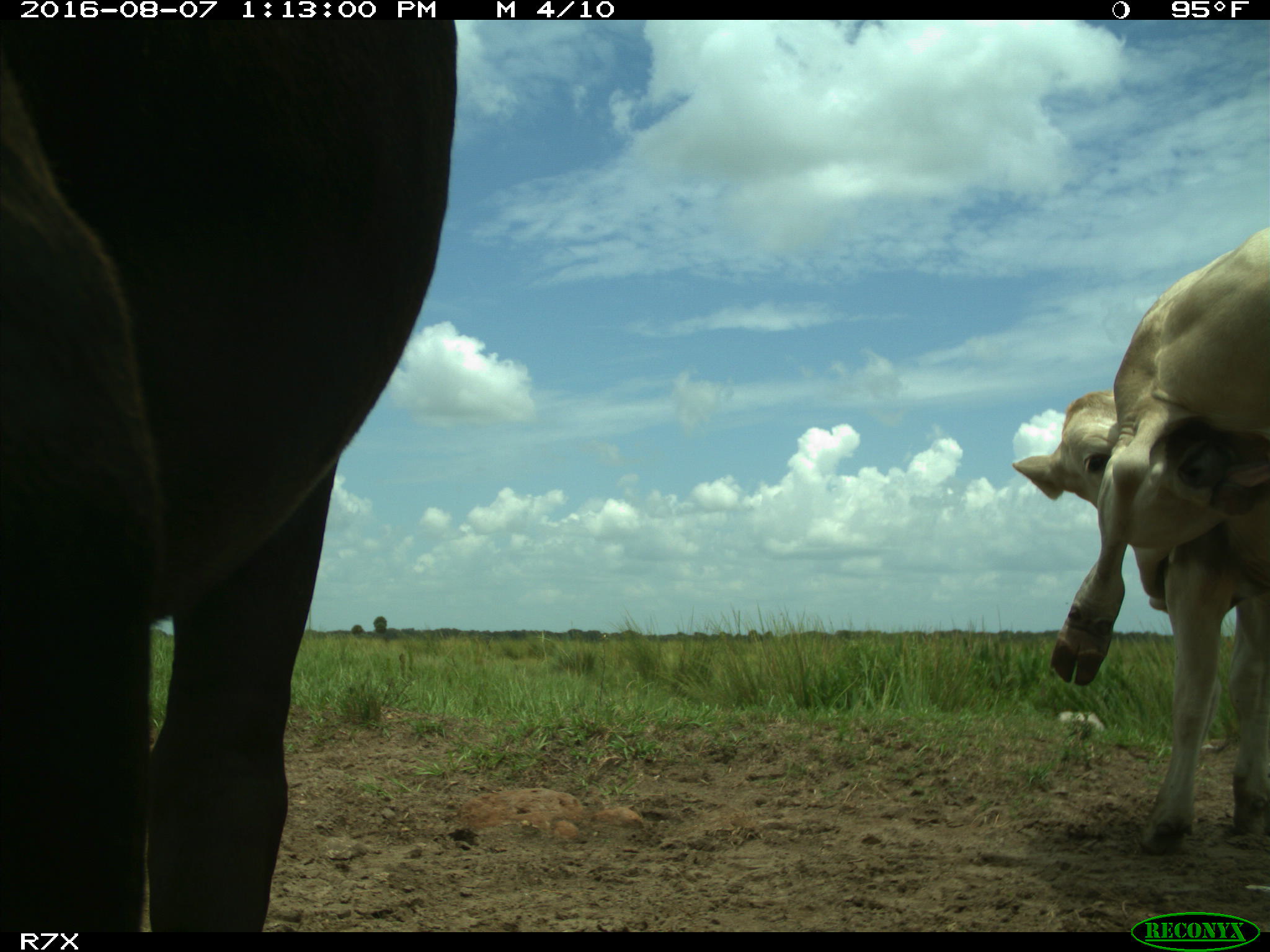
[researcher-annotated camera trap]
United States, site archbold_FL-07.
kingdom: Animalia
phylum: Chordata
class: Mammalia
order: Artiodactyla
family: Bovidae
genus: Bos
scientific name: Bos taurus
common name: domestic cow